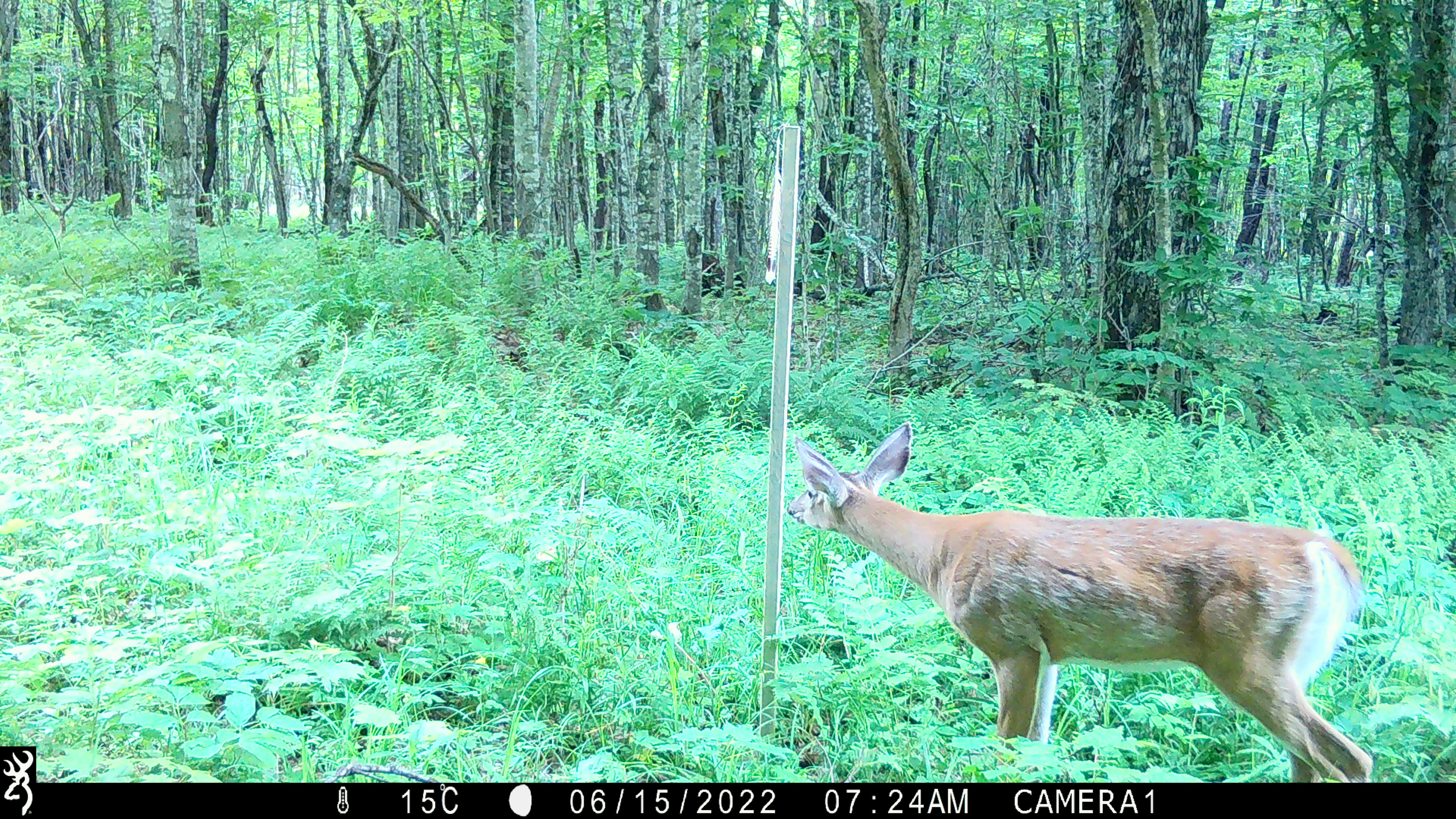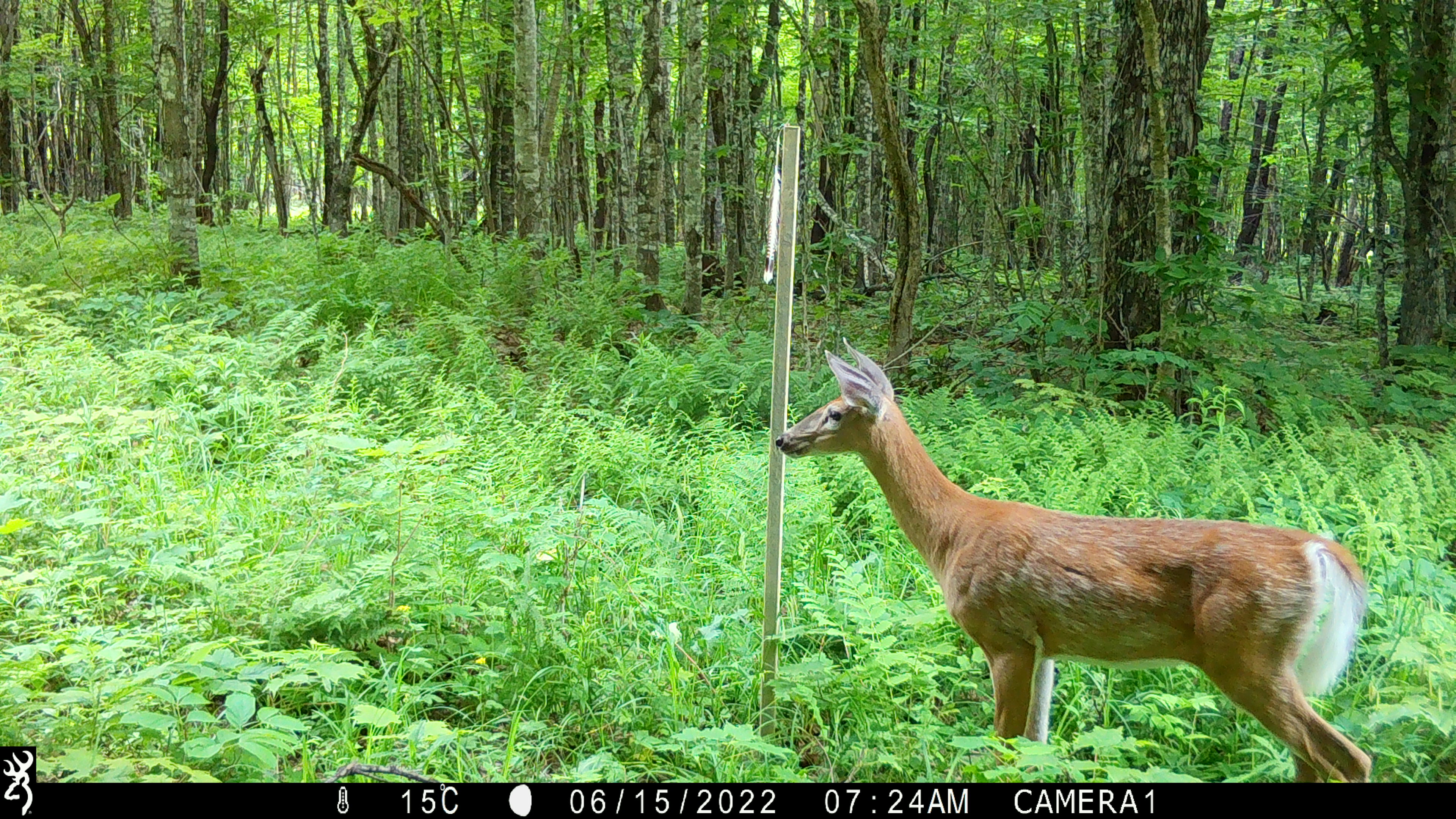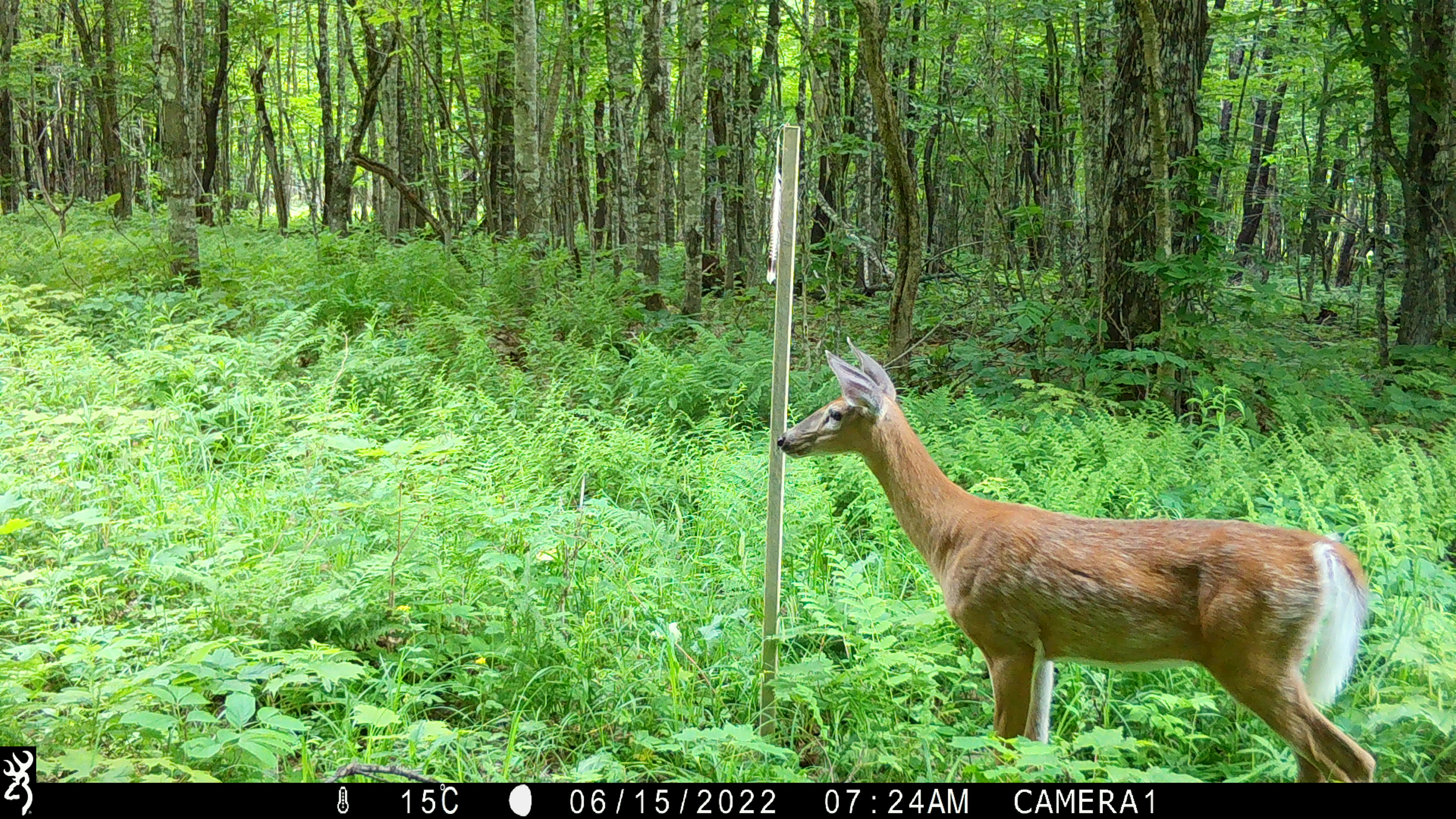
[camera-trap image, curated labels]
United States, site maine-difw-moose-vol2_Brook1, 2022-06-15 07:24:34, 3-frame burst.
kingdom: Animalia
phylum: Chordata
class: Mammalia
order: Artiodactyla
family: Cervidae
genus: Odocoileus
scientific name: Odocoileus virginianus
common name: white-tailed deer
White-tailed deer (Odocoileus virginianus).